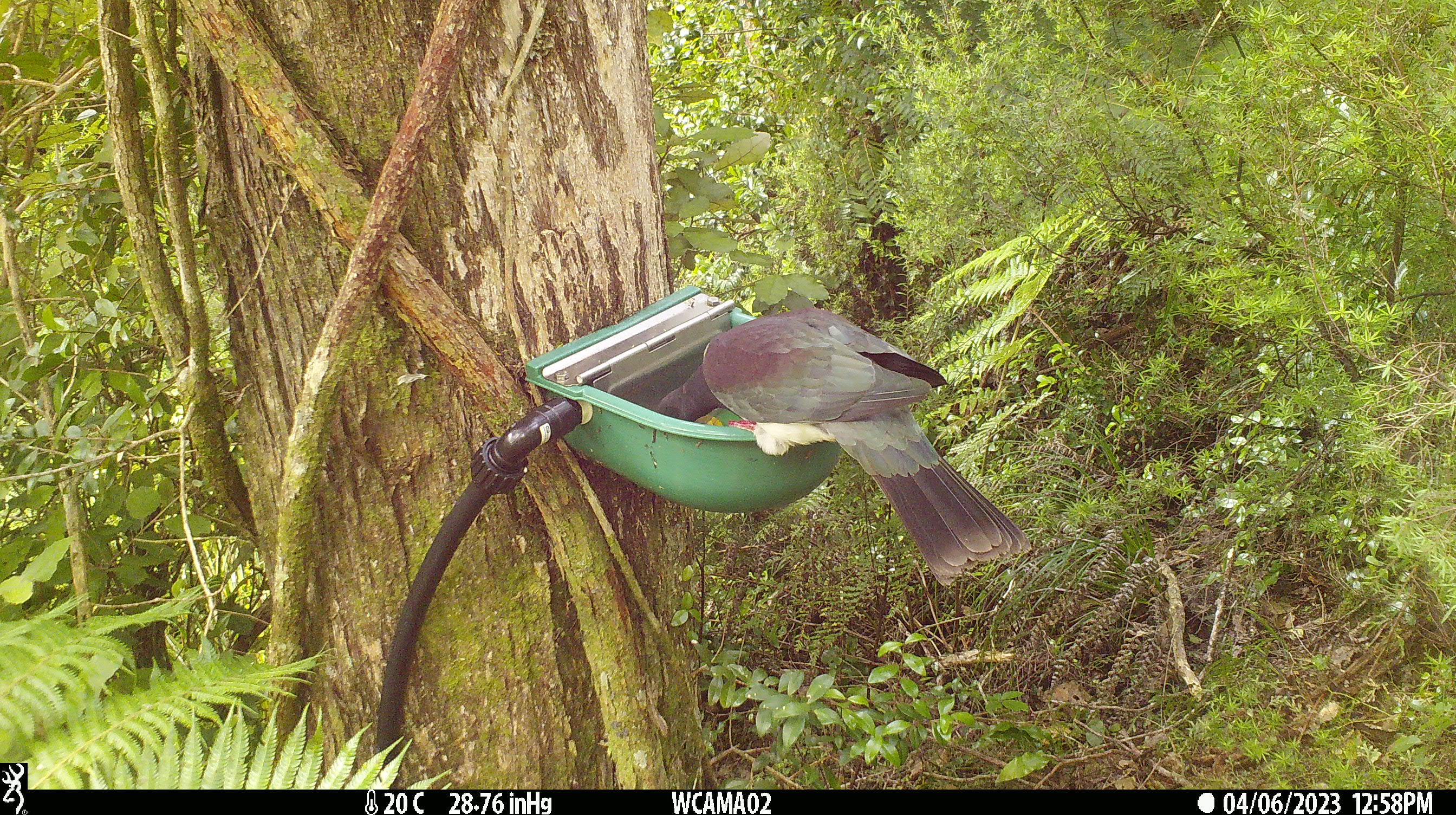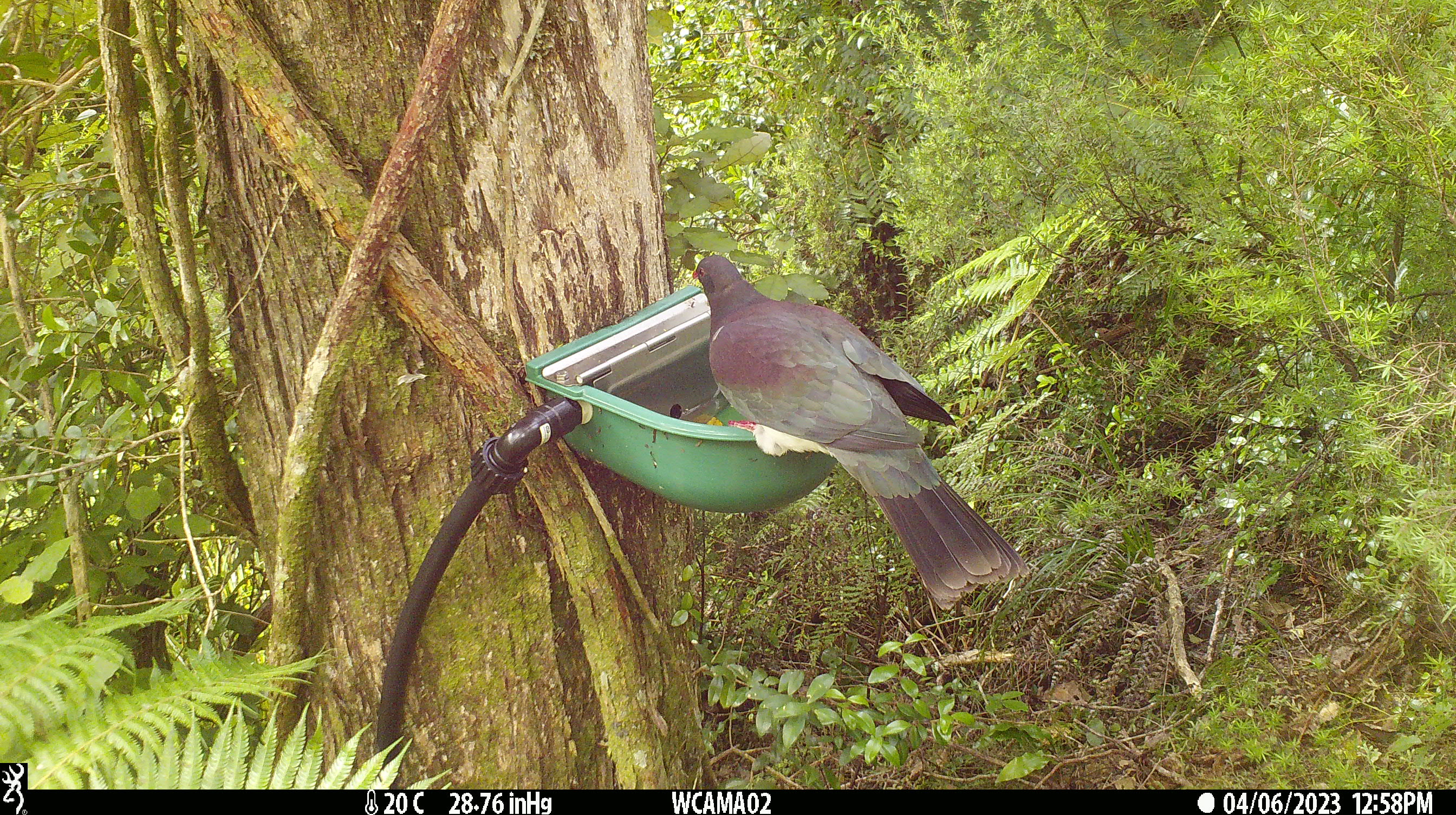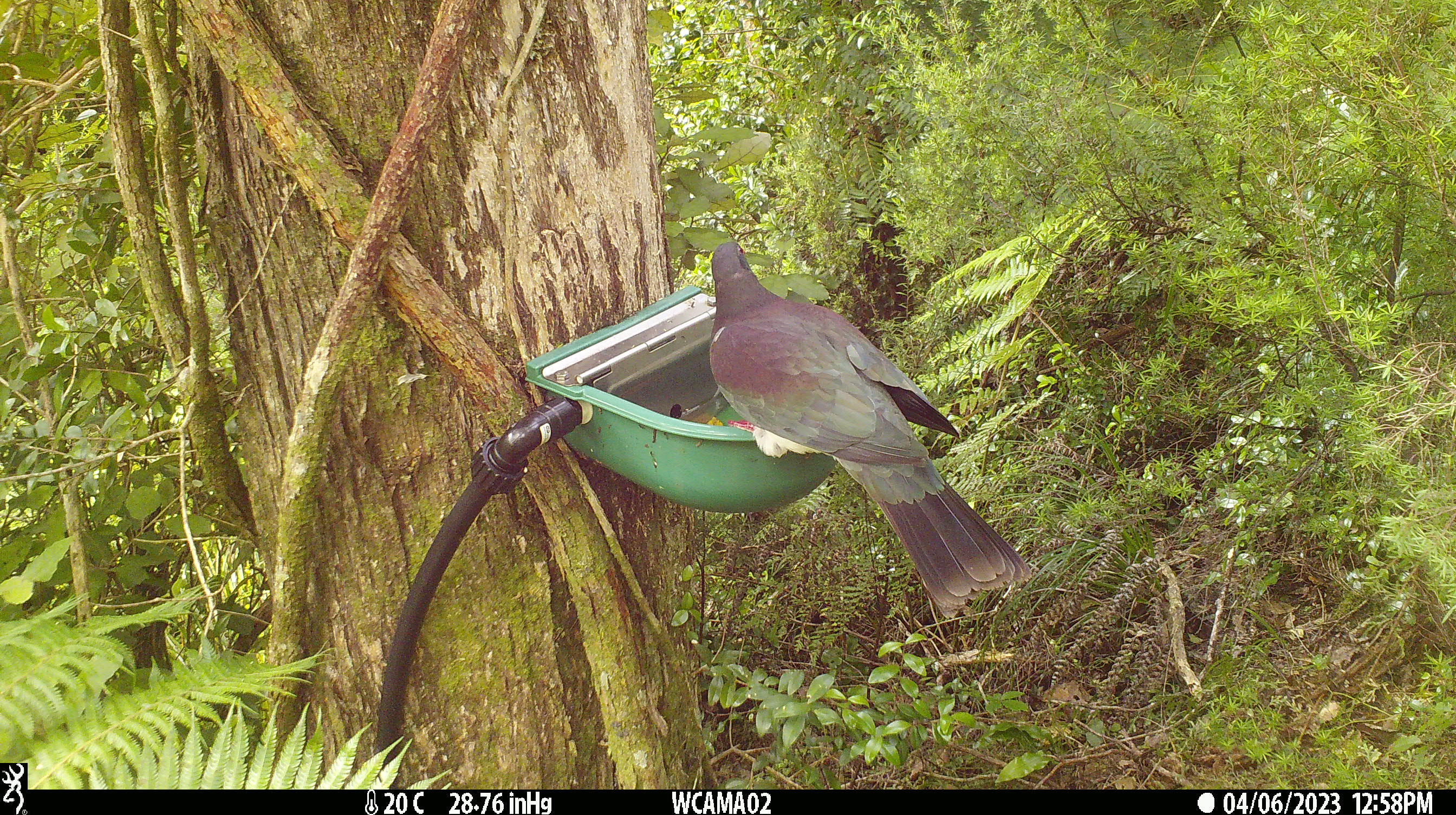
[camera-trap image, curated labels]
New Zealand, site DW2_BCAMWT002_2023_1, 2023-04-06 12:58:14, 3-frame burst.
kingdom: Animalia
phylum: Chordata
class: Aves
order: Columbiformes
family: Columbidae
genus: Hemiphaga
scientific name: Hemiphaga novaeseelandiae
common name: new zealand pigeon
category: kereru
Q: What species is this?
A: Kereru (new zealand pigeon) (Hemiphaga novaeseelandiae).